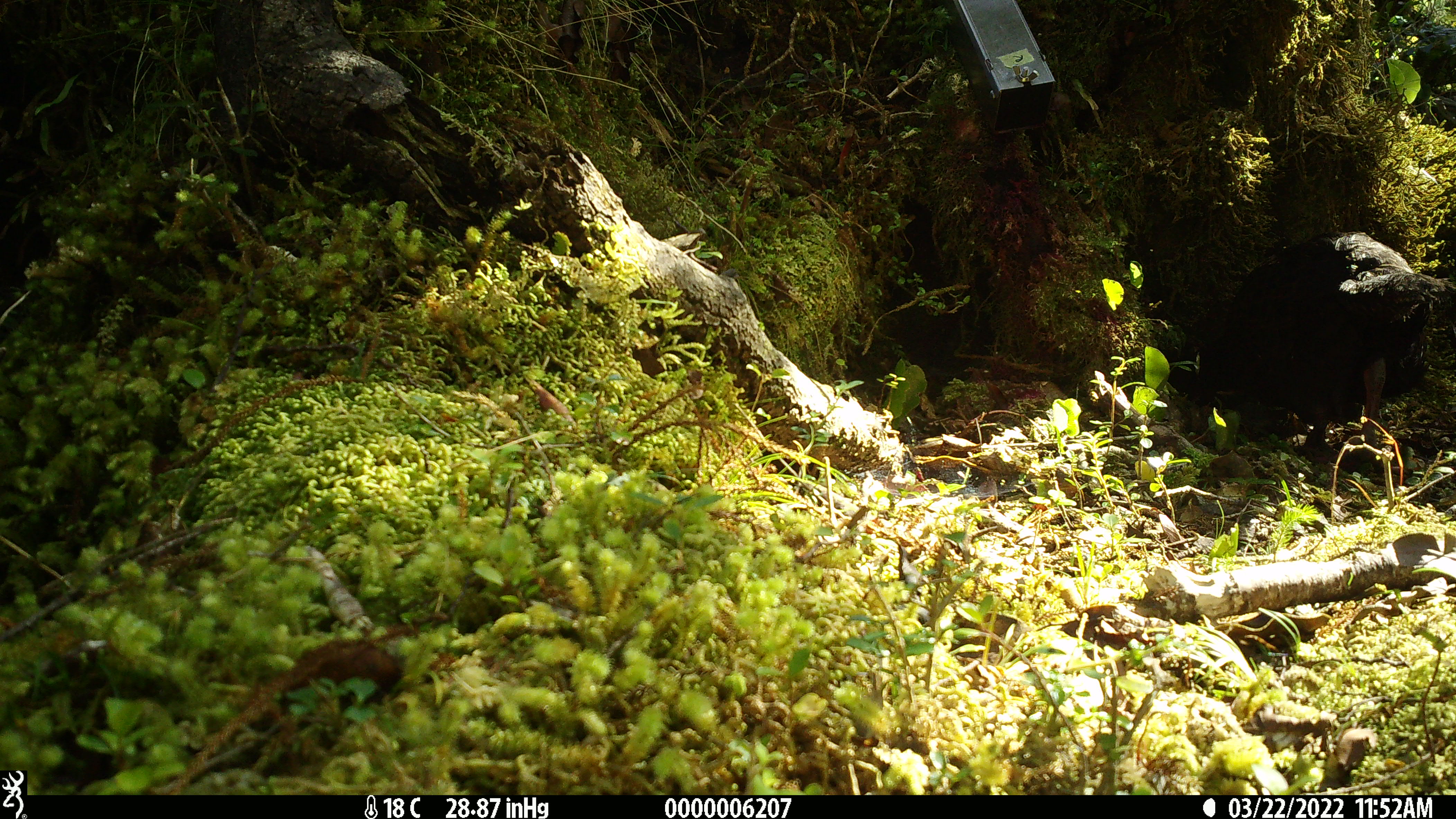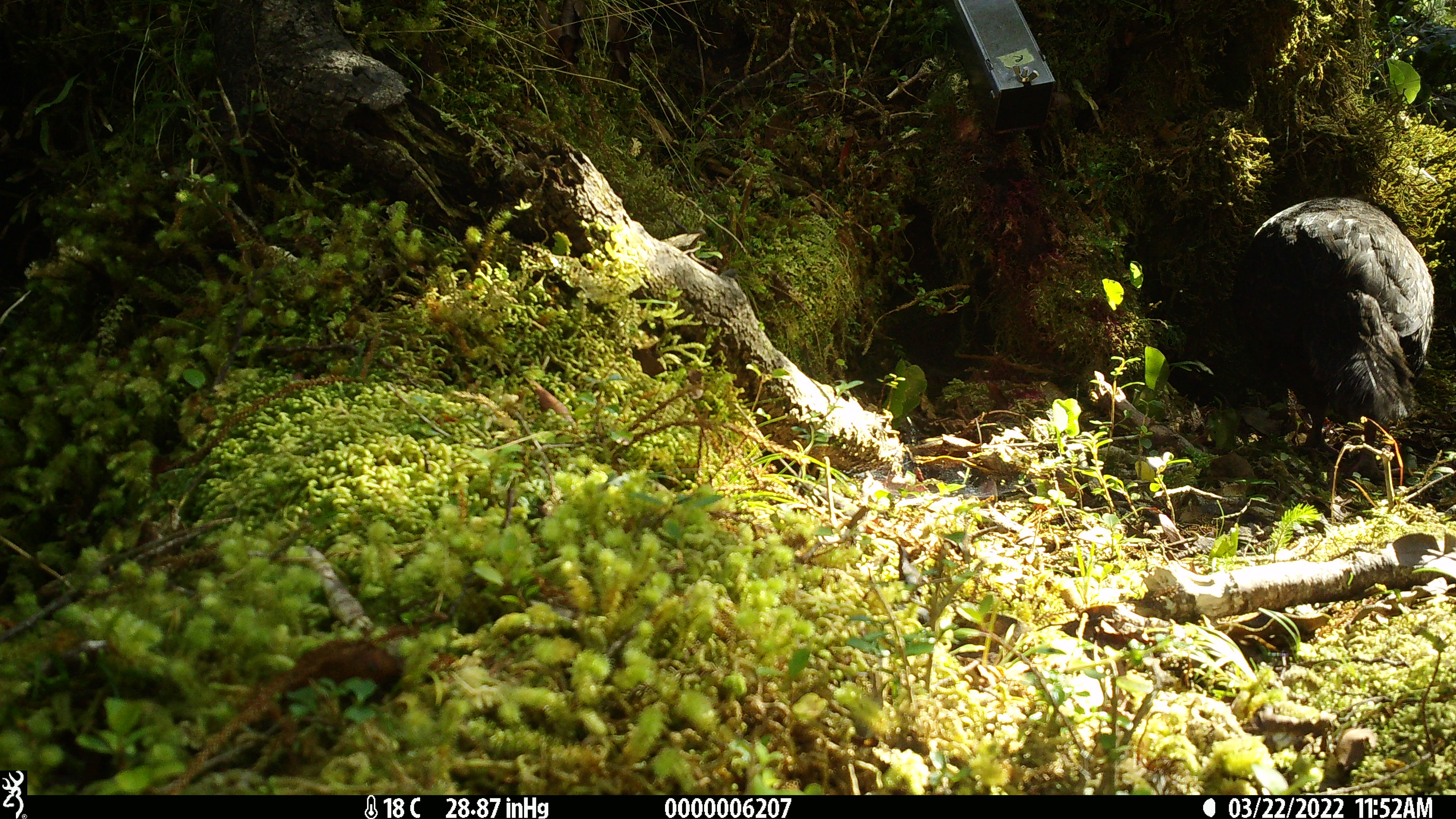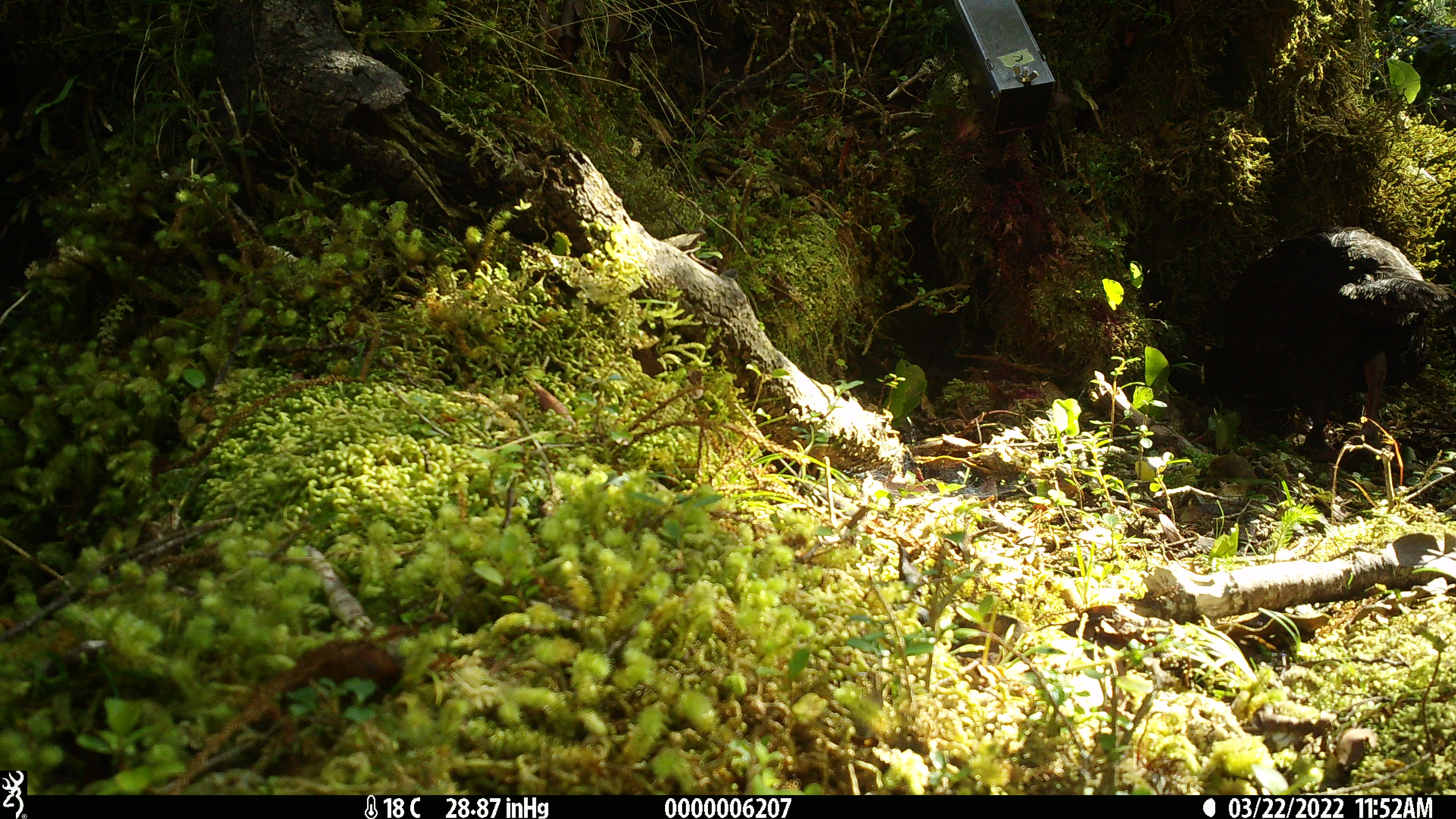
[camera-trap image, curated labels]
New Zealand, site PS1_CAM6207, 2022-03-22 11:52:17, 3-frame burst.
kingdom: Animalia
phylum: Chordata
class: Aves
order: Gruiformes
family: Rallidae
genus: Gallirallus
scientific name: Gallirallus australis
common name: weka